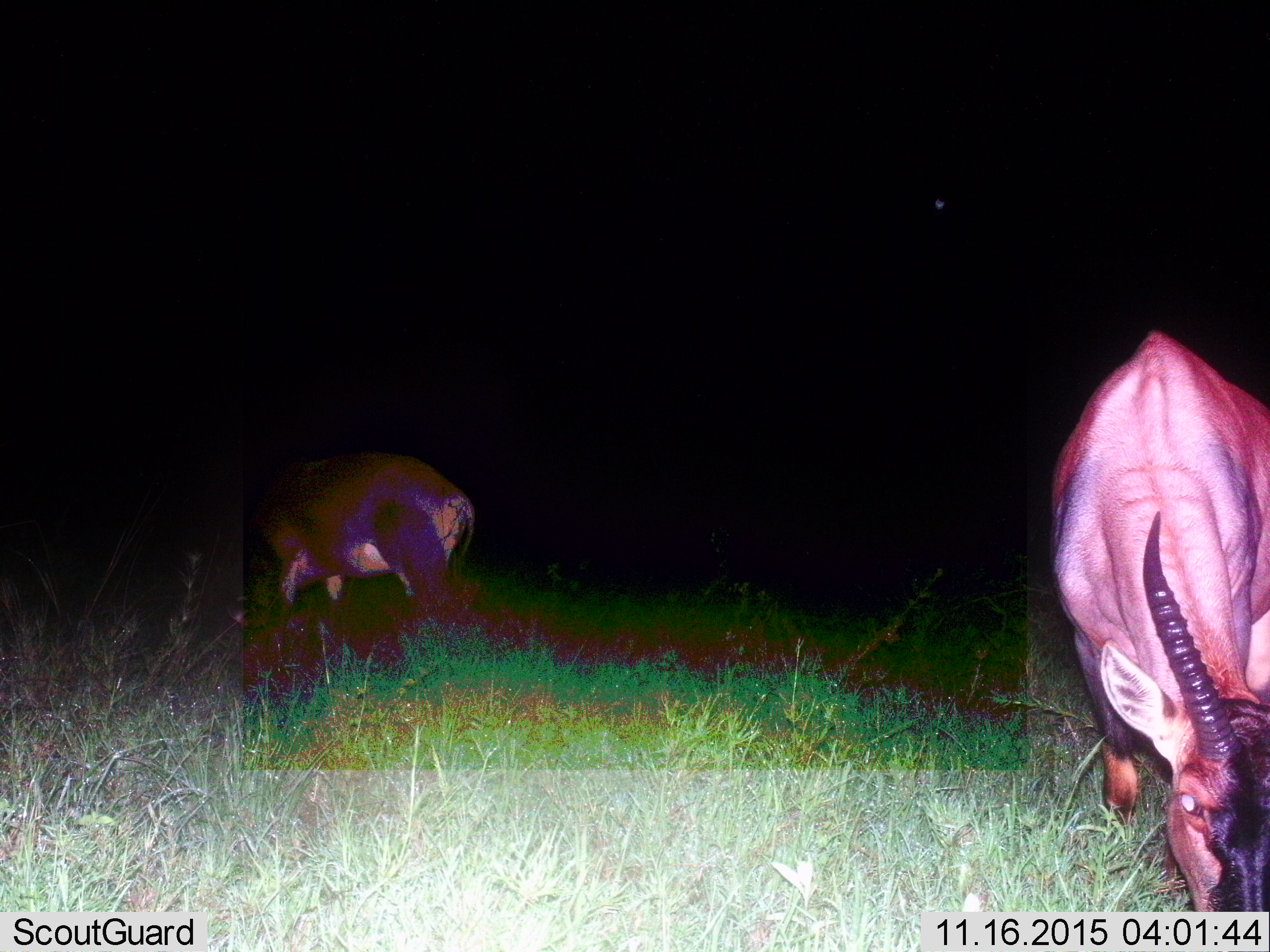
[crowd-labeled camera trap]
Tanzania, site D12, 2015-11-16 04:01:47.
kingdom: Animalia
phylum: Chordata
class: Mammalia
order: Artiodactyla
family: Bovidae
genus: Damaliscus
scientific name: Damaliscus lunatus jimela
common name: topi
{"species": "topi (Damaliscus lunatus jimela)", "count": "2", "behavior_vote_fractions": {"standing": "40%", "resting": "0%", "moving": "10%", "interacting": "0%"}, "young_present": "0%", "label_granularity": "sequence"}